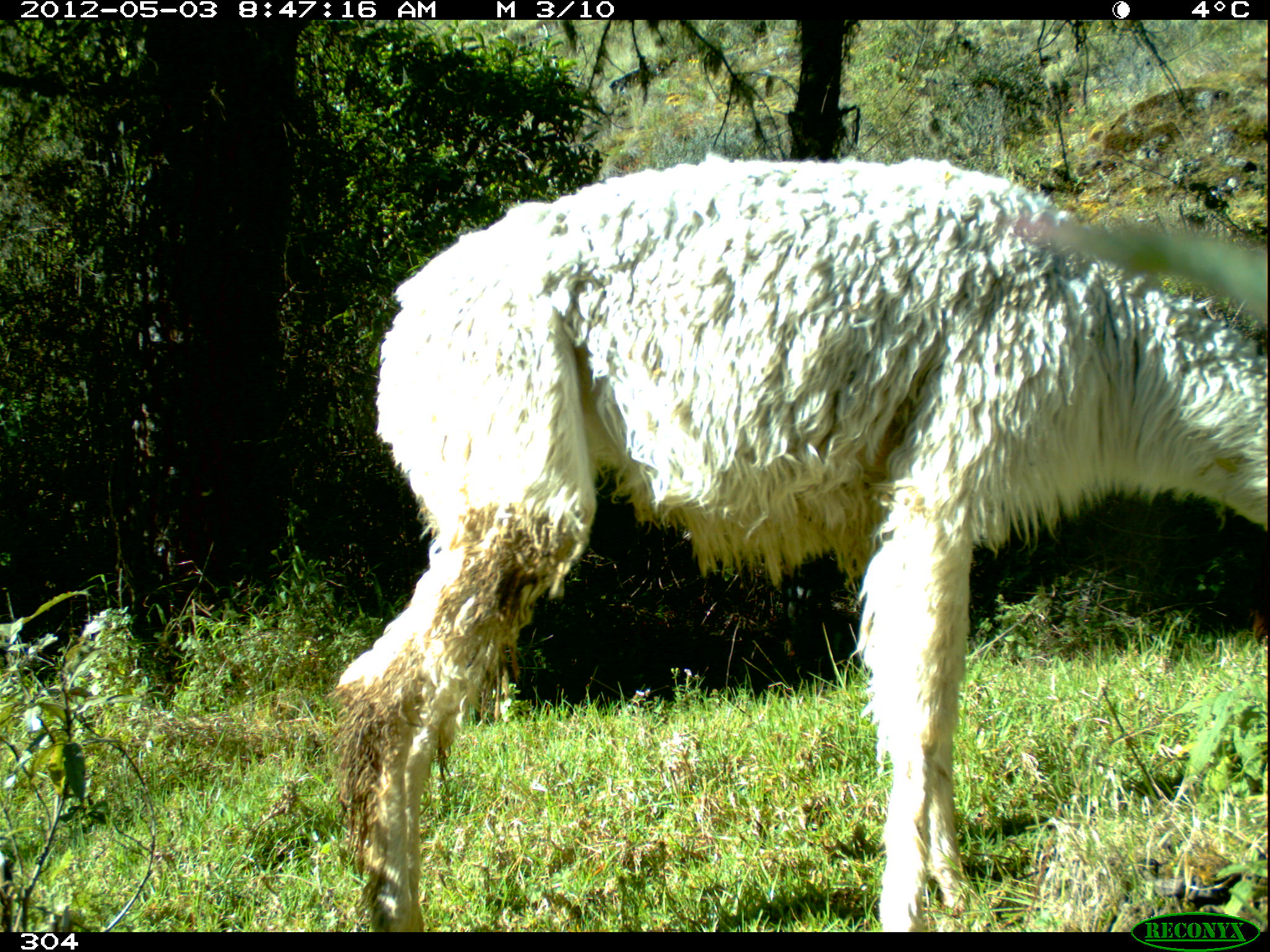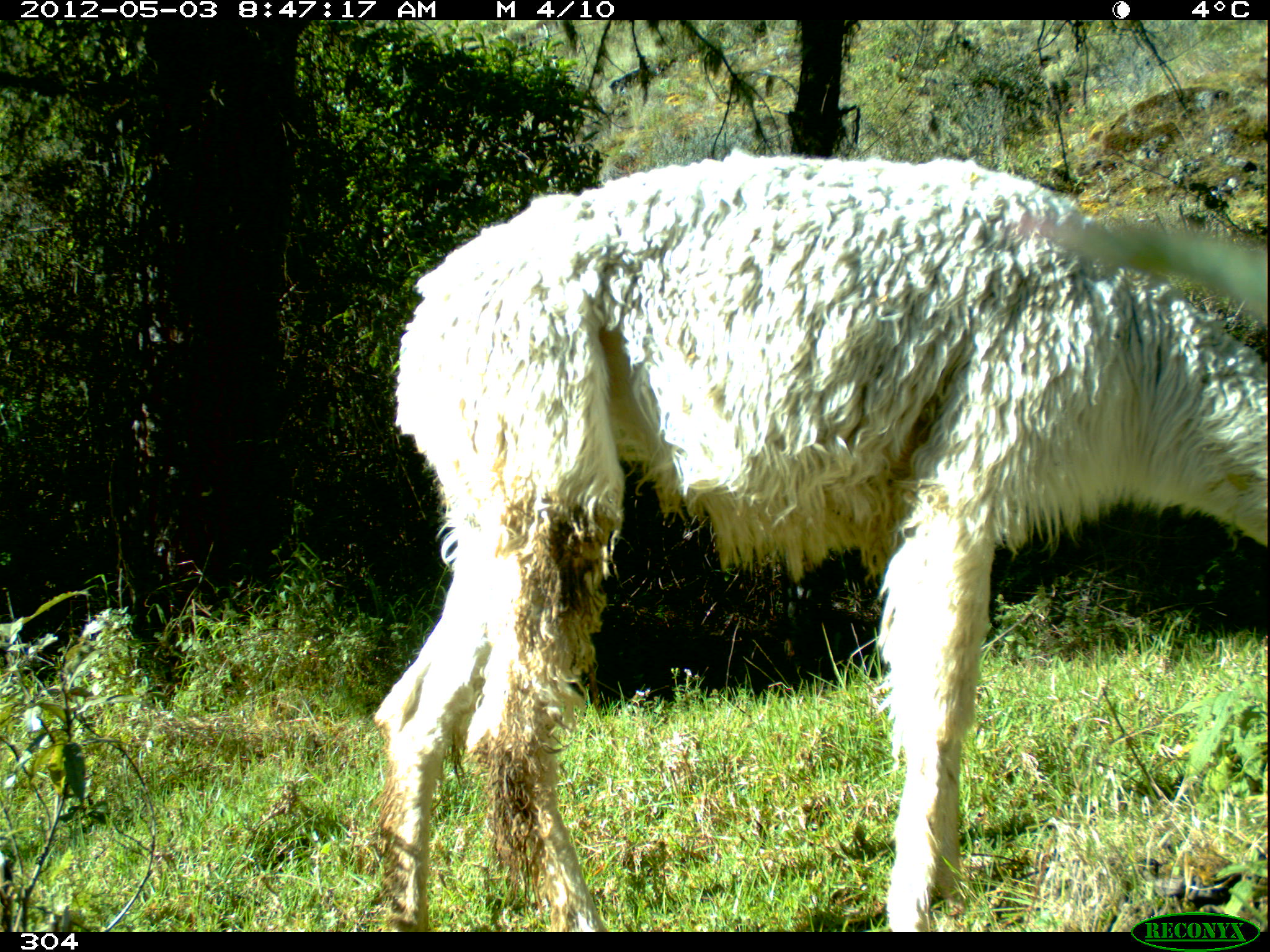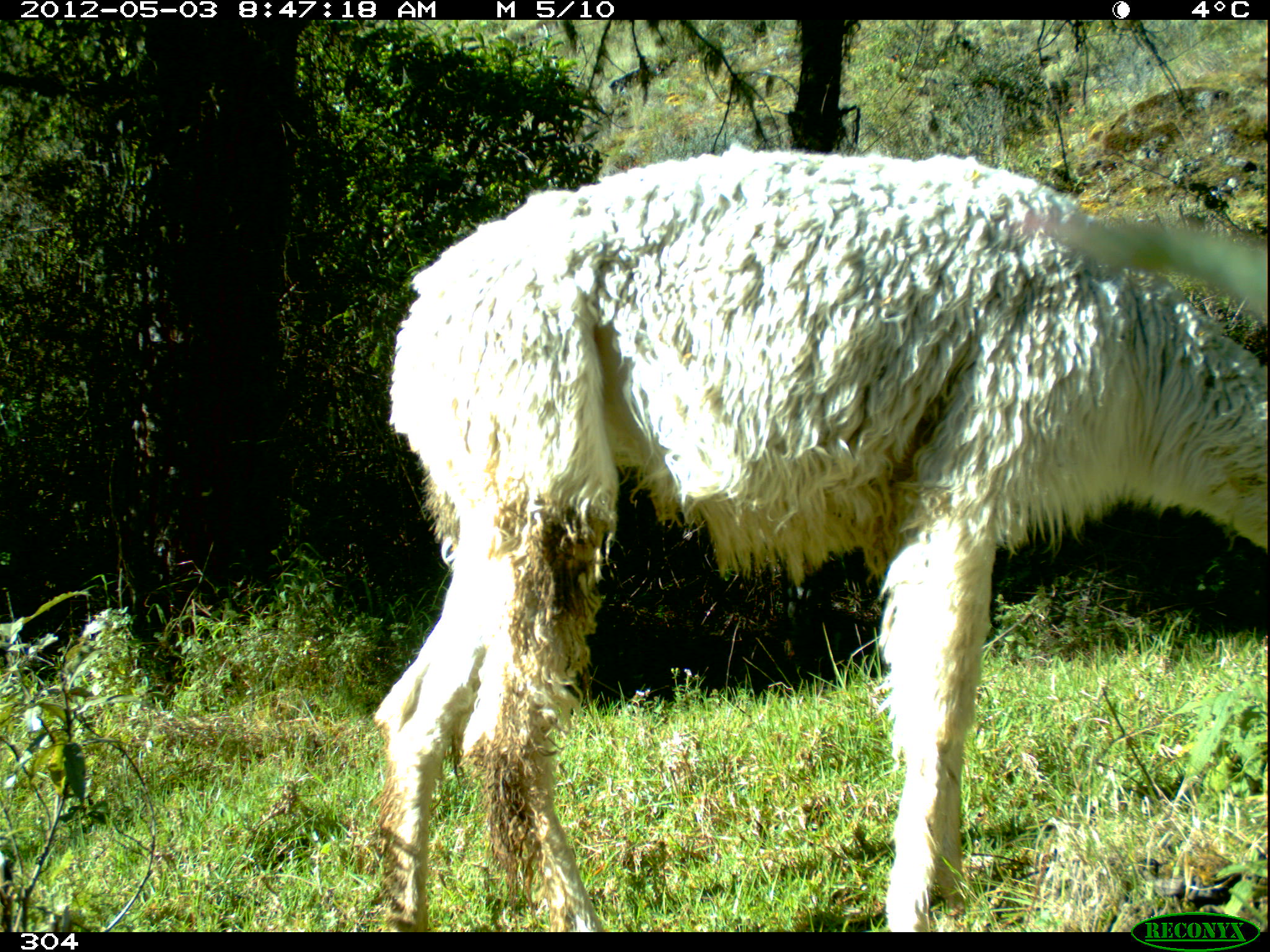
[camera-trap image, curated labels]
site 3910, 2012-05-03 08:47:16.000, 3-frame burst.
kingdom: Animalia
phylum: Chordata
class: Mammalia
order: Artiodactyla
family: Camelidae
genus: Vicugna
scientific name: Vicugna pacos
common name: alpaca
Vicugna pacos (alpaca).